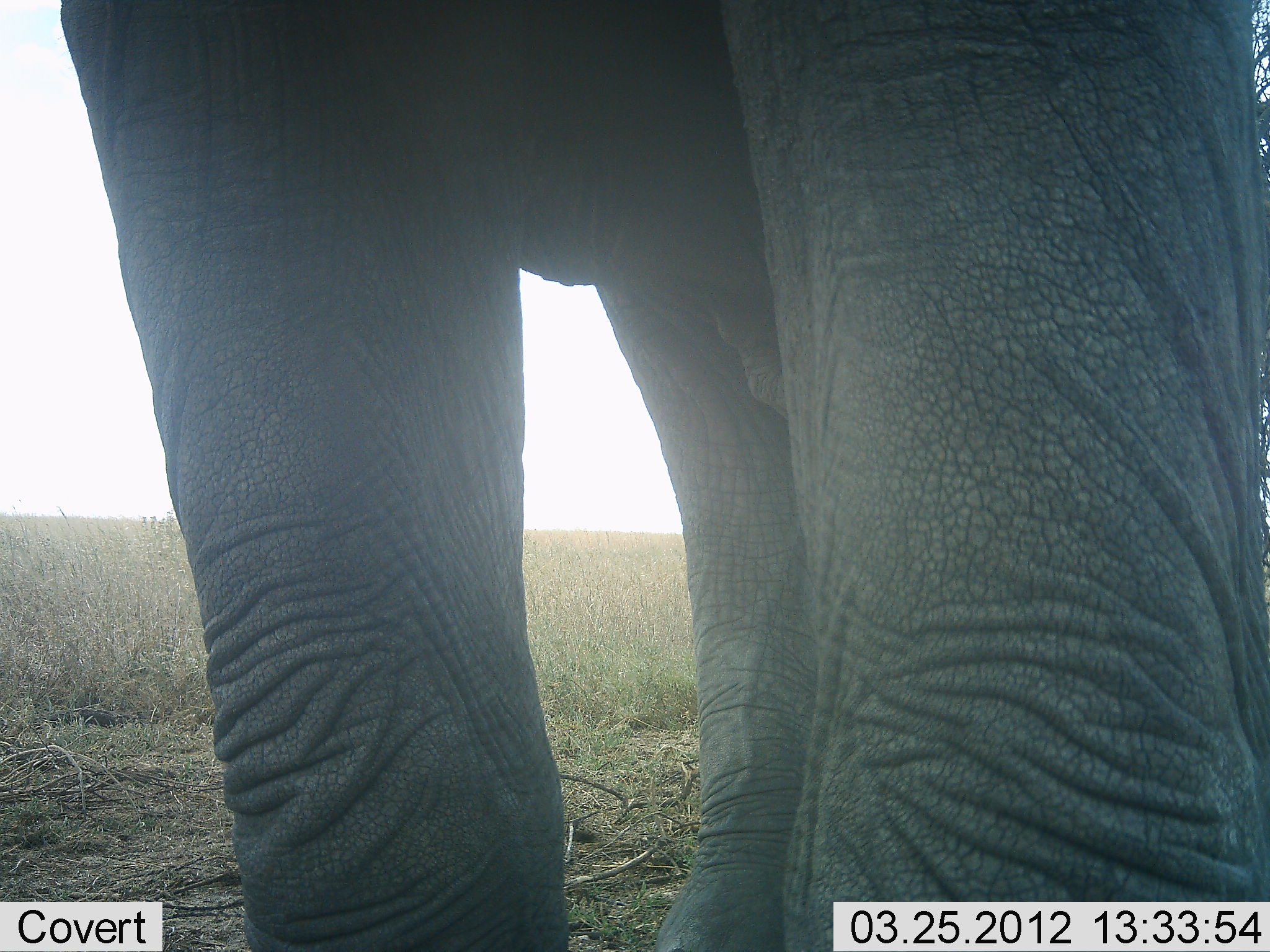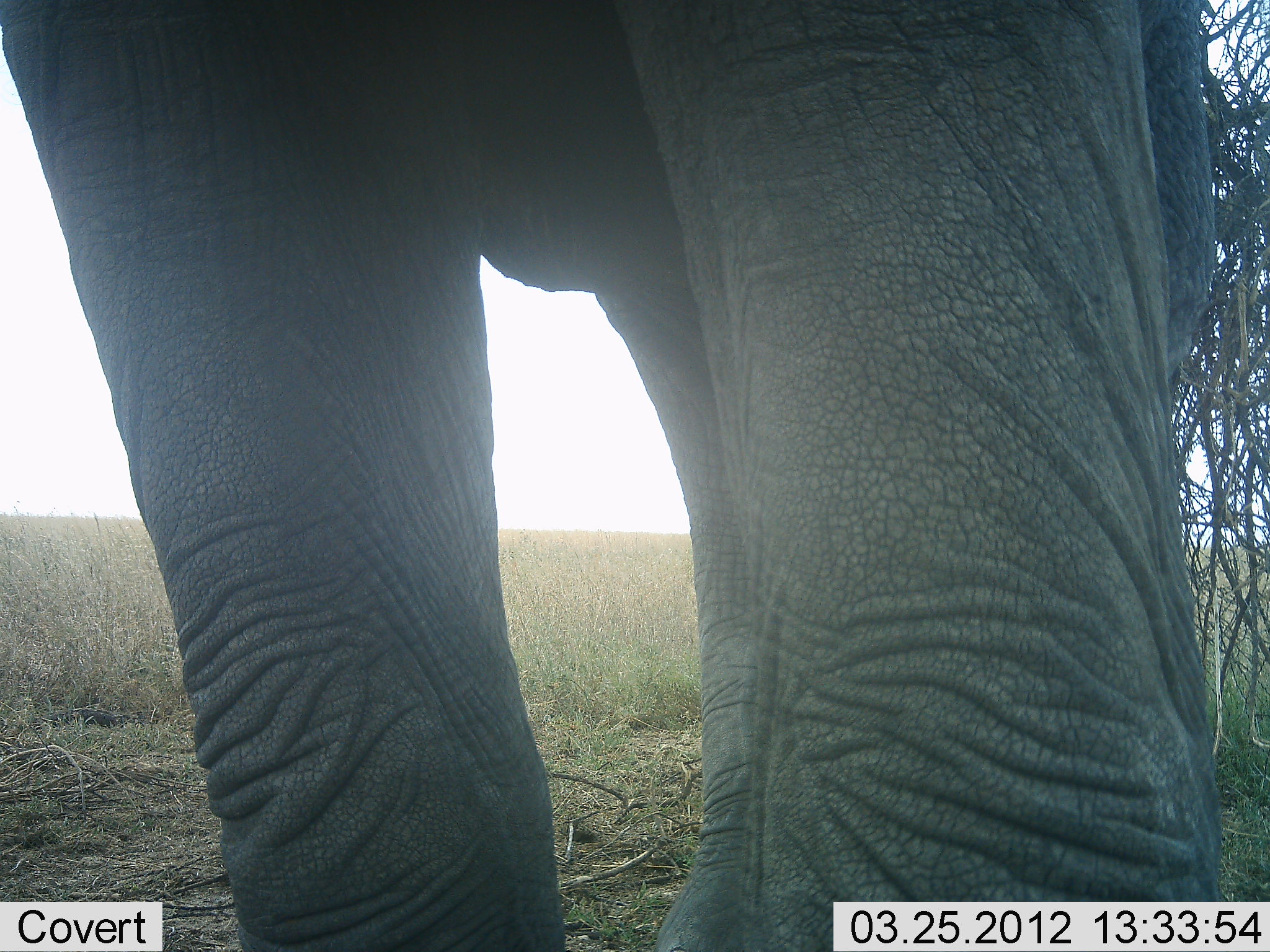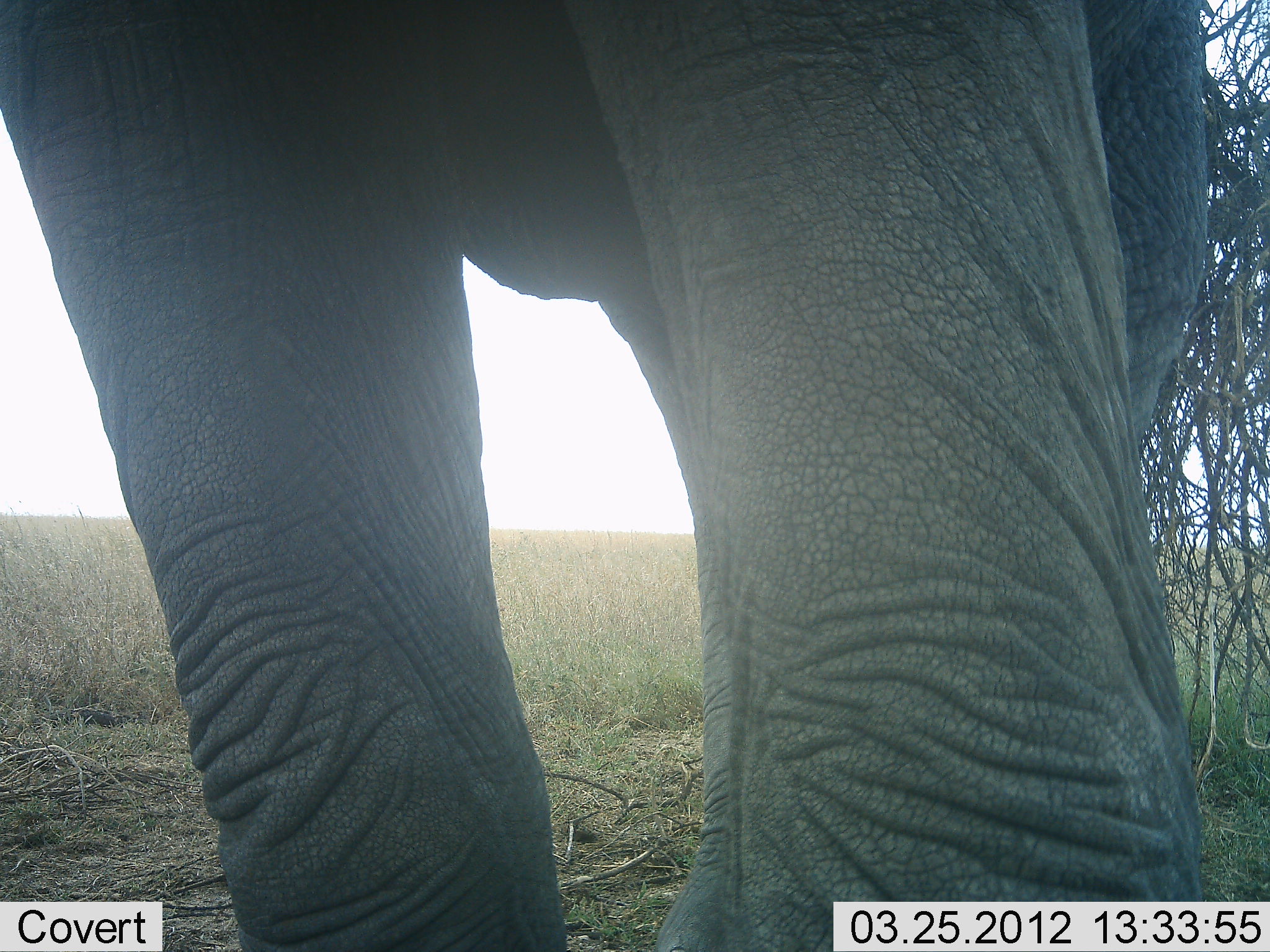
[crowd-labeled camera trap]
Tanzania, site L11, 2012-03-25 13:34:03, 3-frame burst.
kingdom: Animalia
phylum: Chordata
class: Mammalia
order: Proboscidea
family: Elephantidae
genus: Loxodonta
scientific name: Loxodonta africana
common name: african bush elephant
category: elephant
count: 1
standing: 88%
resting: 0%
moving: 6%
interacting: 0%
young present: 0%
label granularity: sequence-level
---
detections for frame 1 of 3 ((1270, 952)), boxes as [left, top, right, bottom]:
animal: [22, 1, 1269, 952]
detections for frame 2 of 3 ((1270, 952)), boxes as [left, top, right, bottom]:
animal: [1, 2, 1269, 952]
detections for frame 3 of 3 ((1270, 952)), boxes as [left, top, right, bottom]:
animal: [0, 1, 1269, 951]